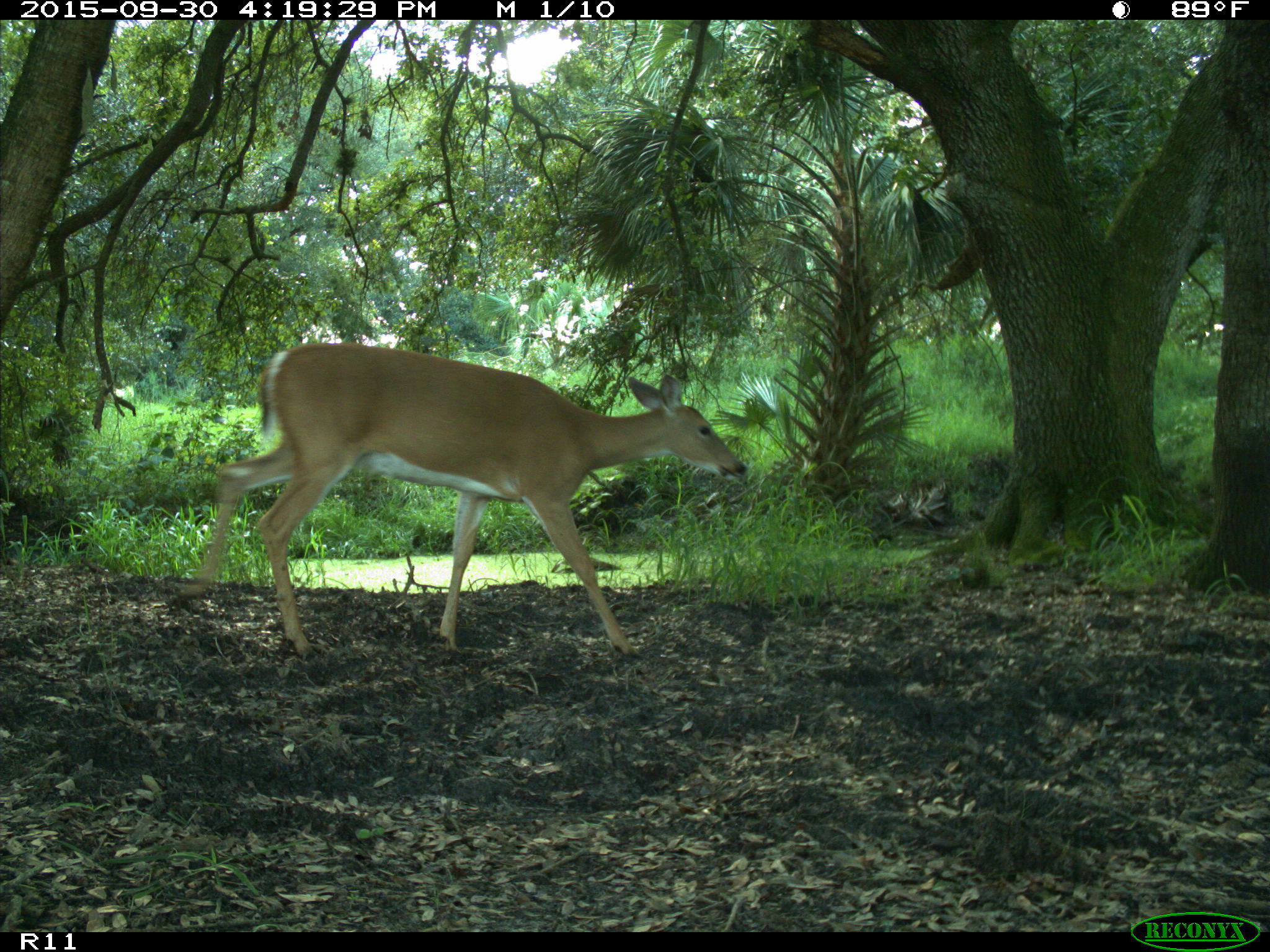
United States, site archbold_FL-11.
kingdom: Animalia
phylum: Chordata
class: Mammalia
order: Artiodactyla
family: Cervidae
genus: Odocoileus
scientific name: Odocoileus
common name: deer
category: unidentified deer